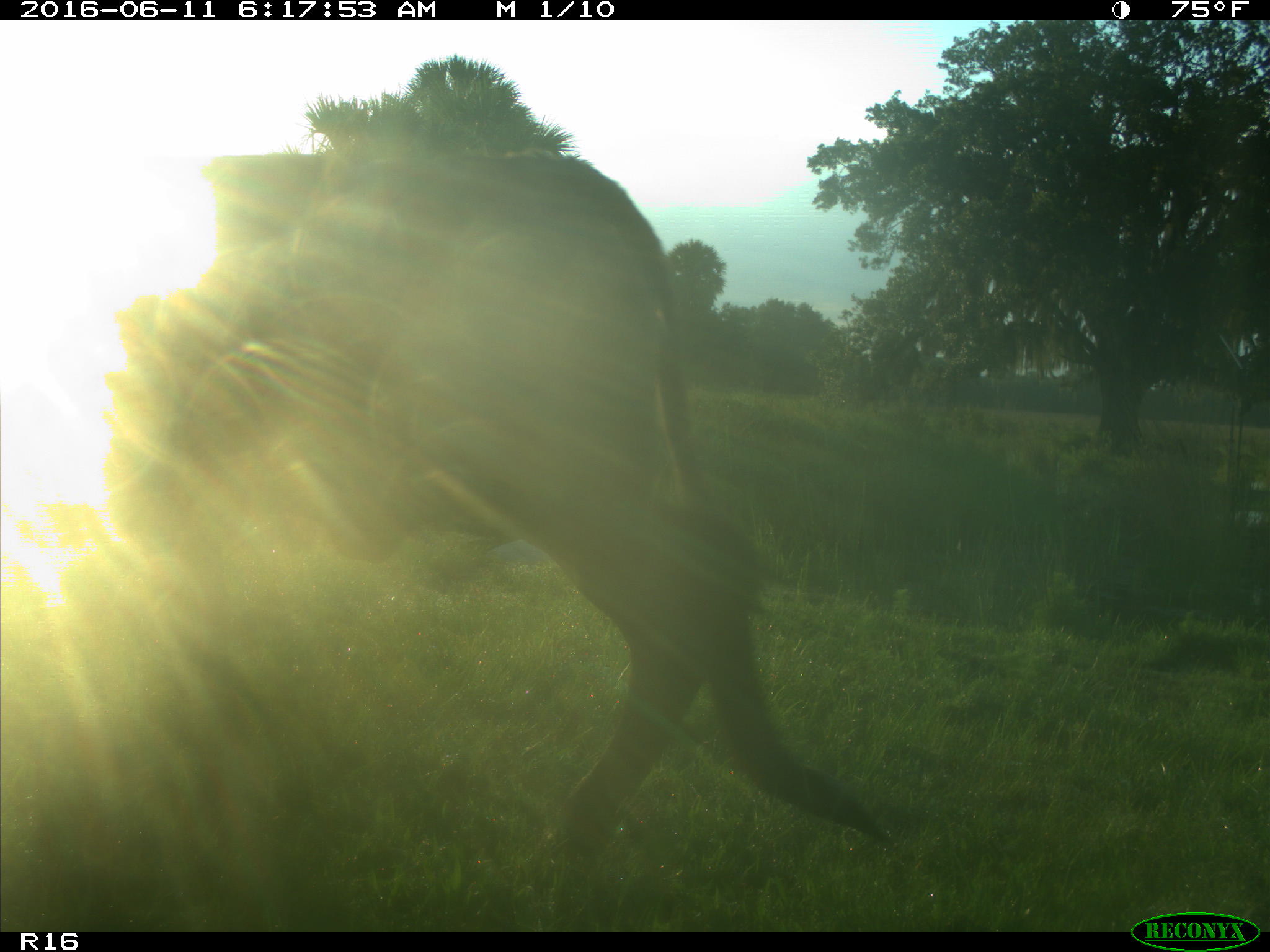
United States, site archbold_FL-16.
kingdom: Animalia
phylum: Chordata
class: Mammalia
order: Artiodactyla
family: Bovidae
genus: Bos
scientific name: Bos taurus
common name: domestic cow